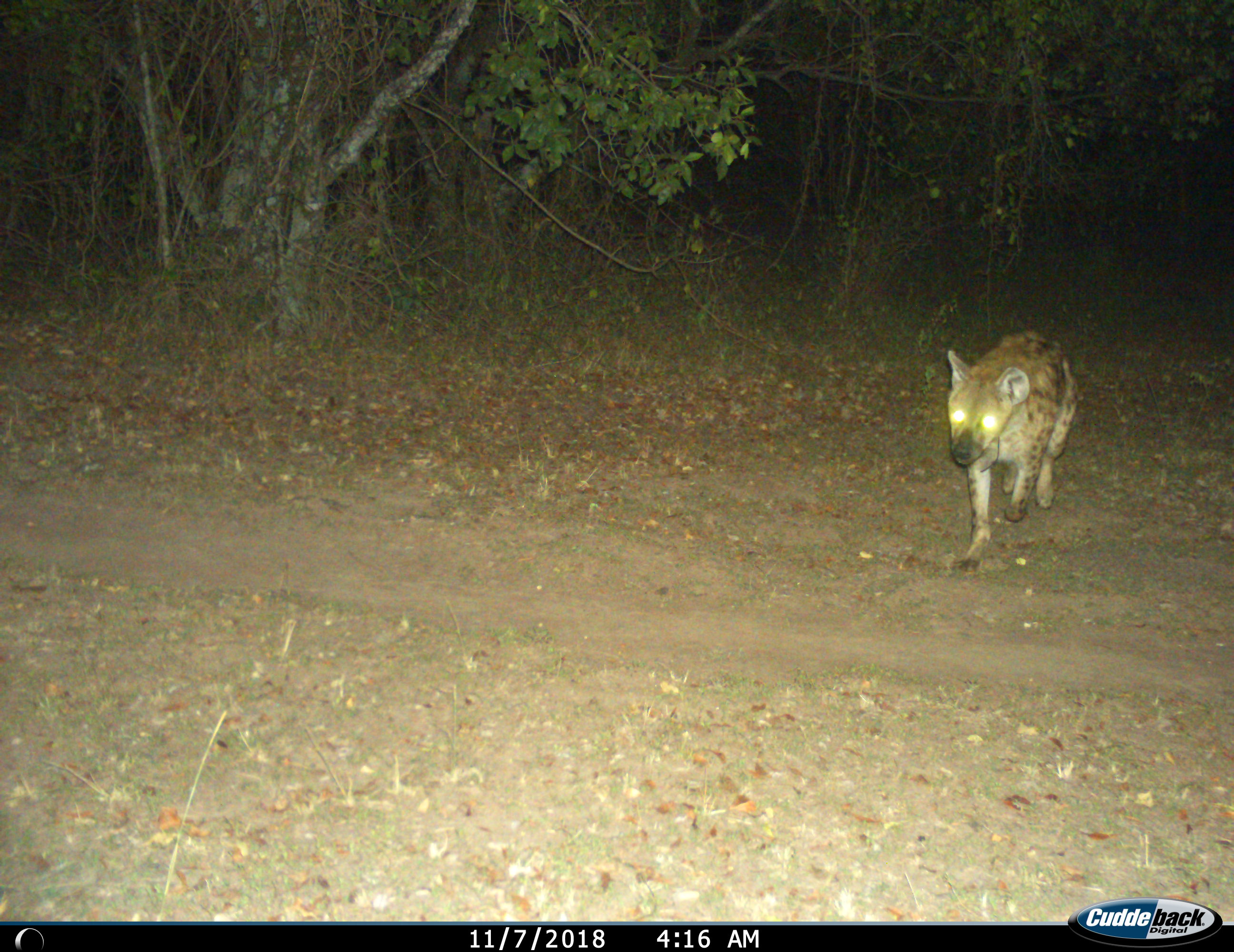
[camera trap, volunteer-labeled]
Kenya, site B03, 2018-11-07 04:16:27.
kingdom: Animalia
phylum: Chordata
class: Mammalia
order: Carnivora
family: Hyaenidae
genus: Crocuta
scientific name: Crocuta crocuta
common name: spotted hyena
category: hyenaspotted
Hyenaspotted (spotted hyena) (Crocuta crocuta), count 1. Behavior (volunteer vote fractions): standing 0%, resting 0%, moving 100%, interacting 0%. Young present (vote fraction): 0%. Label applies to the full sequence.